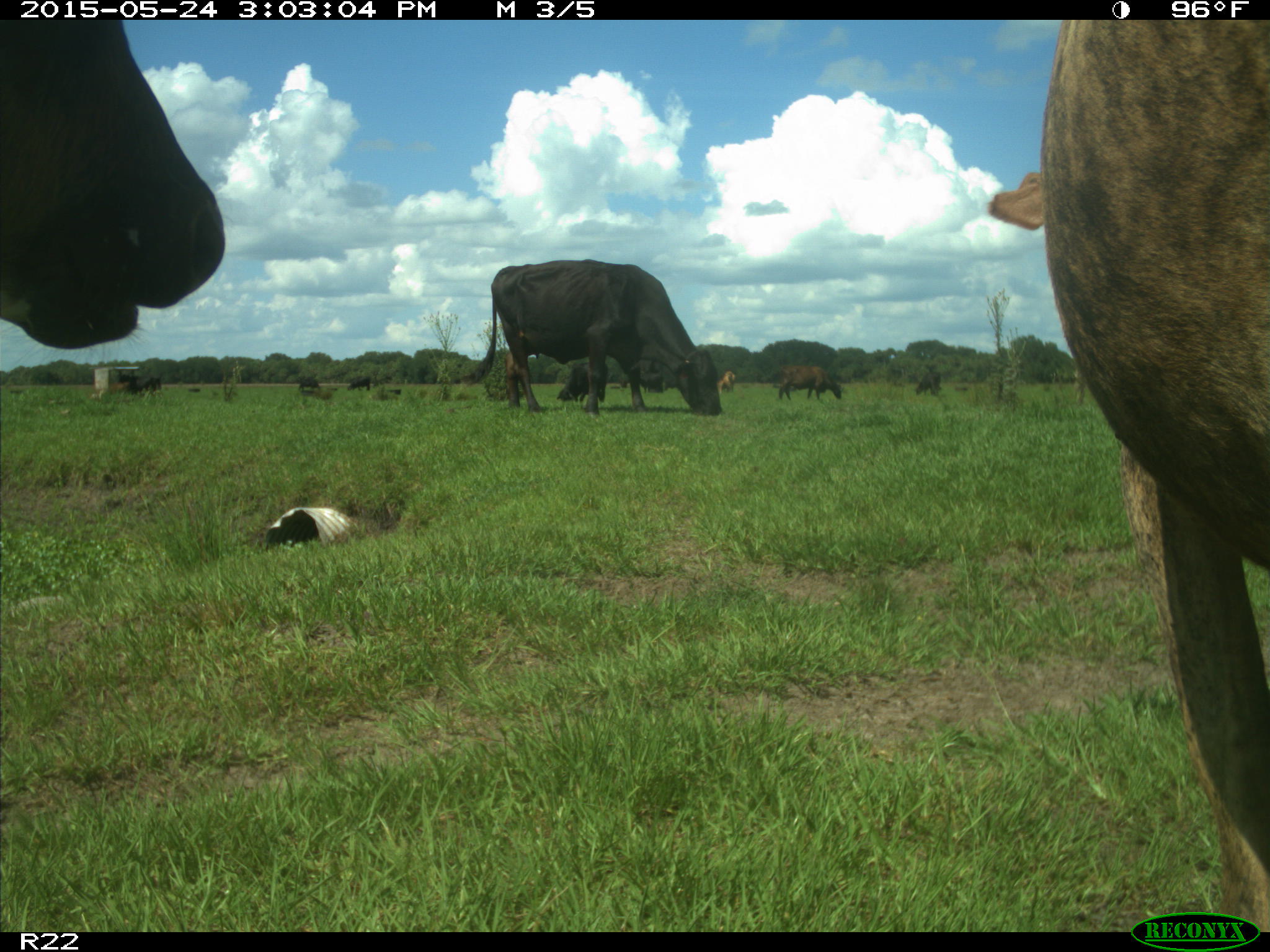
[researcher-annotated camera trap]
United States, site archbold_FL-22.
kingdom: Animalia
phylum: Chordata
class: Mammalia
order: Artiodactyla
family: Bovidae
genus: Bos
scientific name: Bos taurus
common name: domestic cow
Bos taurus (domestic cow).